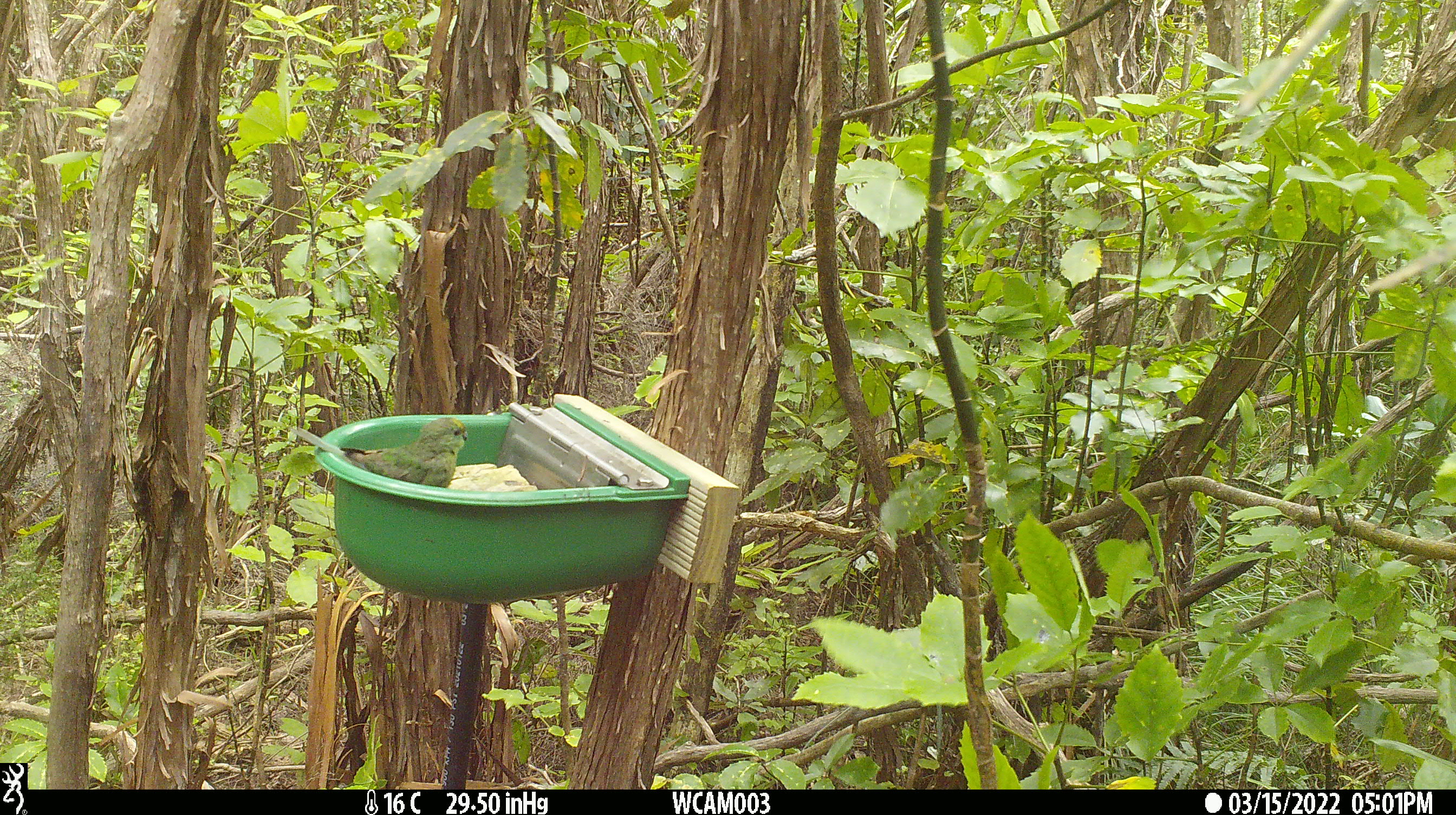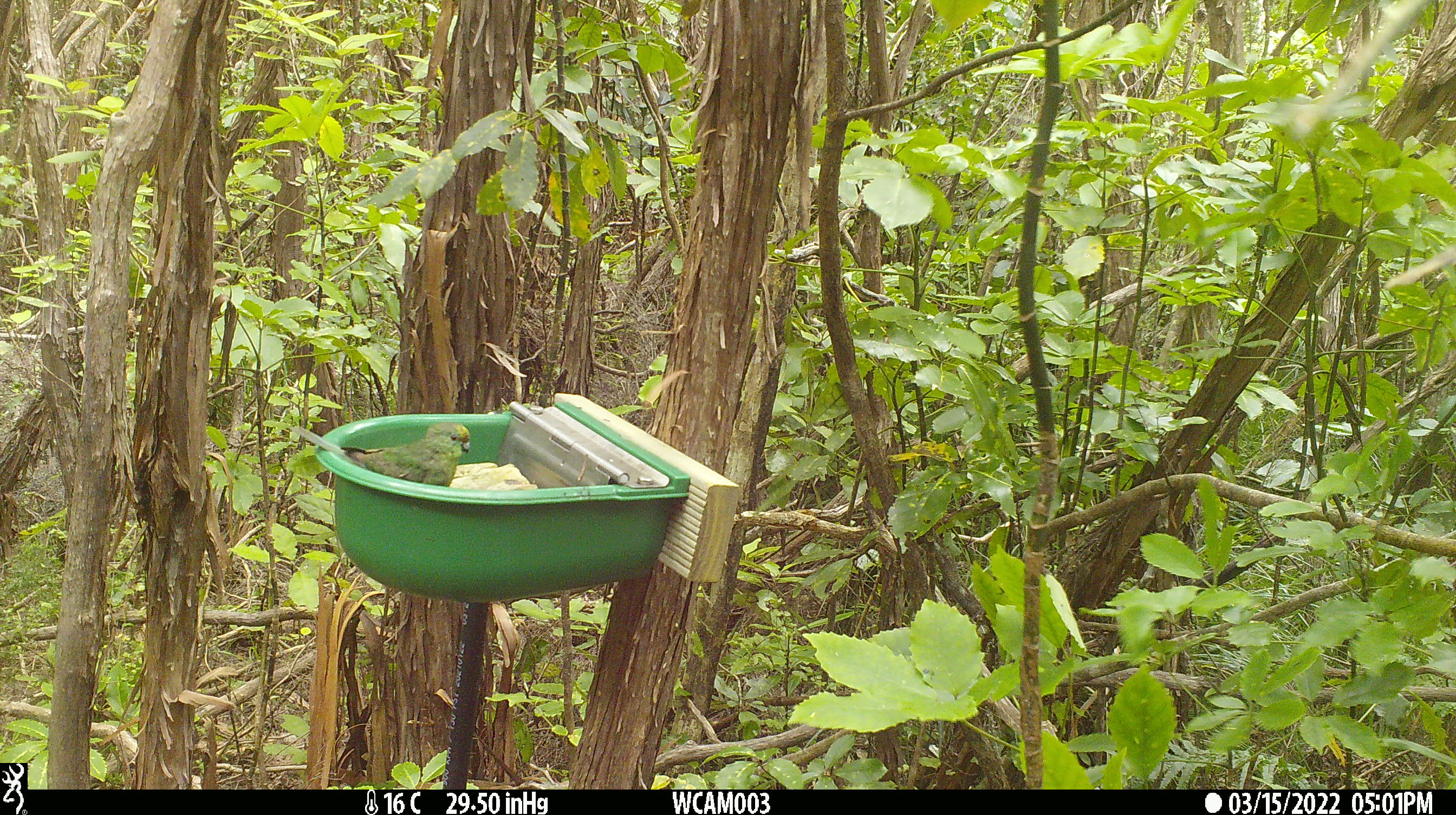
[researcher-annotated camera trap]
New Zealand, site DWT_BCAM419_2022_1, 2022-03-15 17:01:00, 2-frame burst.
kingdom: Animalia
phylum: Chordata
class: Aves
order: Psittaciformes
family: Psittaculidae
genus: Cyanoramphus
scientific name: Cyanoramphus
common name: parakeet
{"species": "parakeet (Cyanoramphus)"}